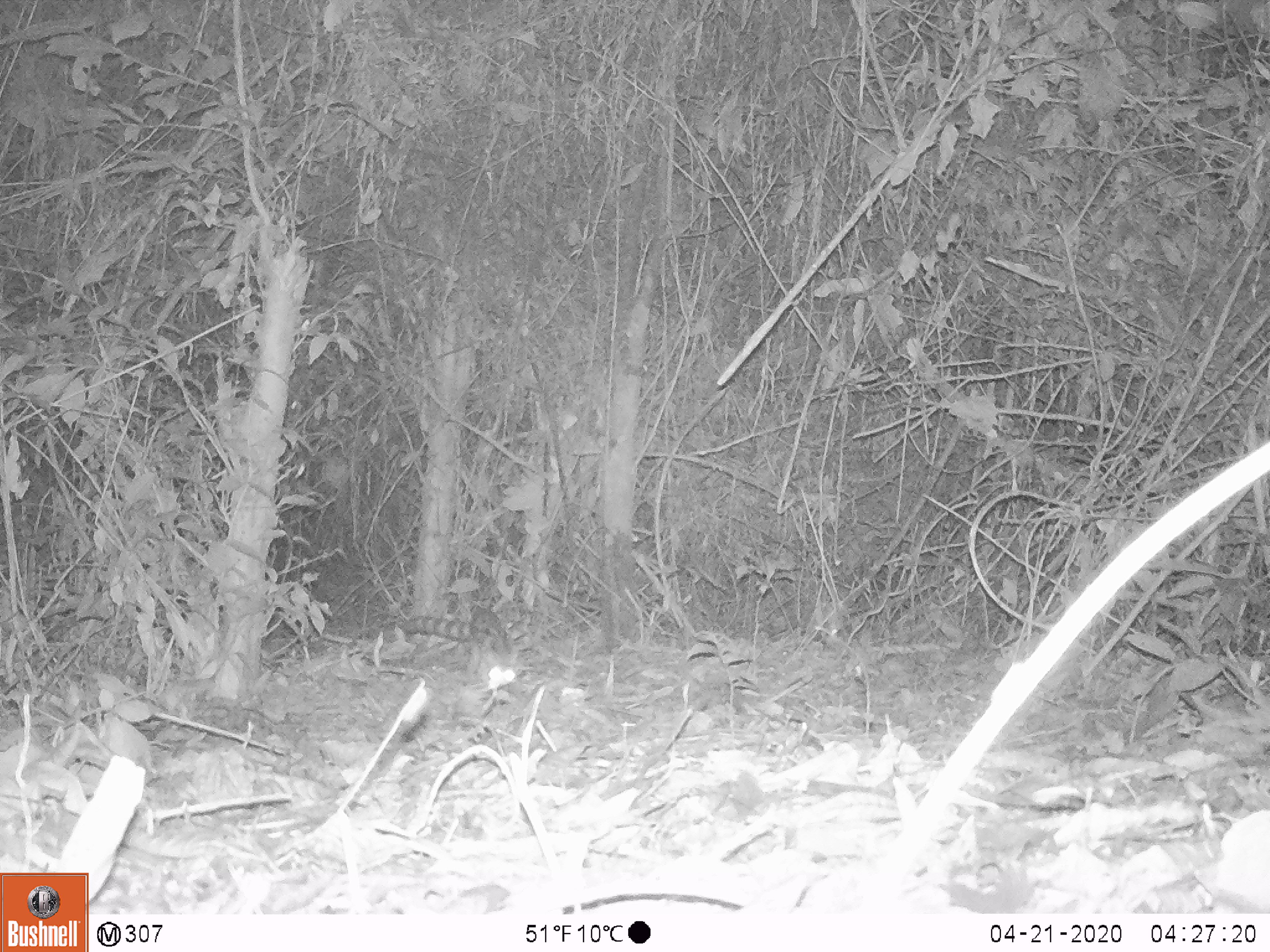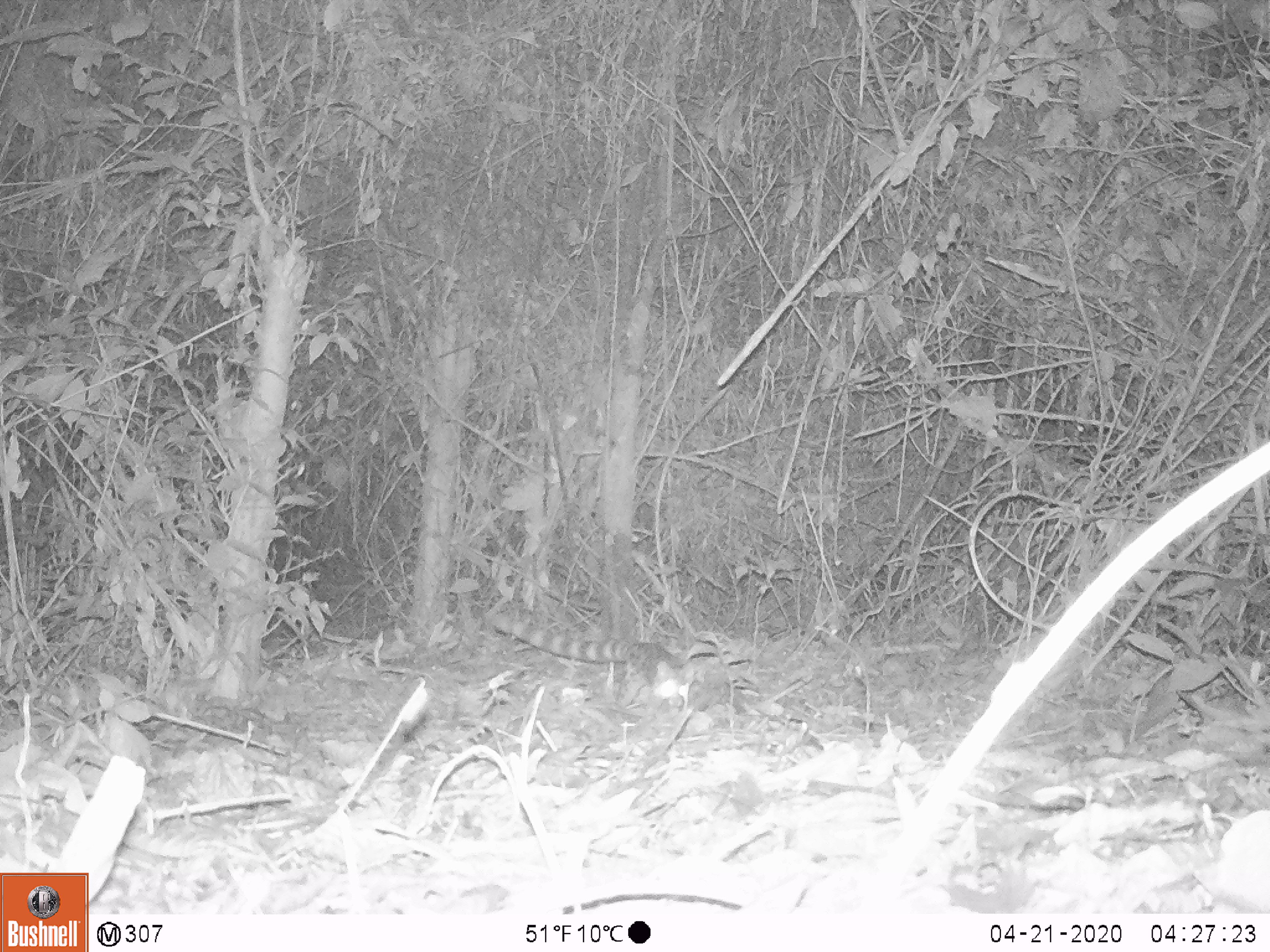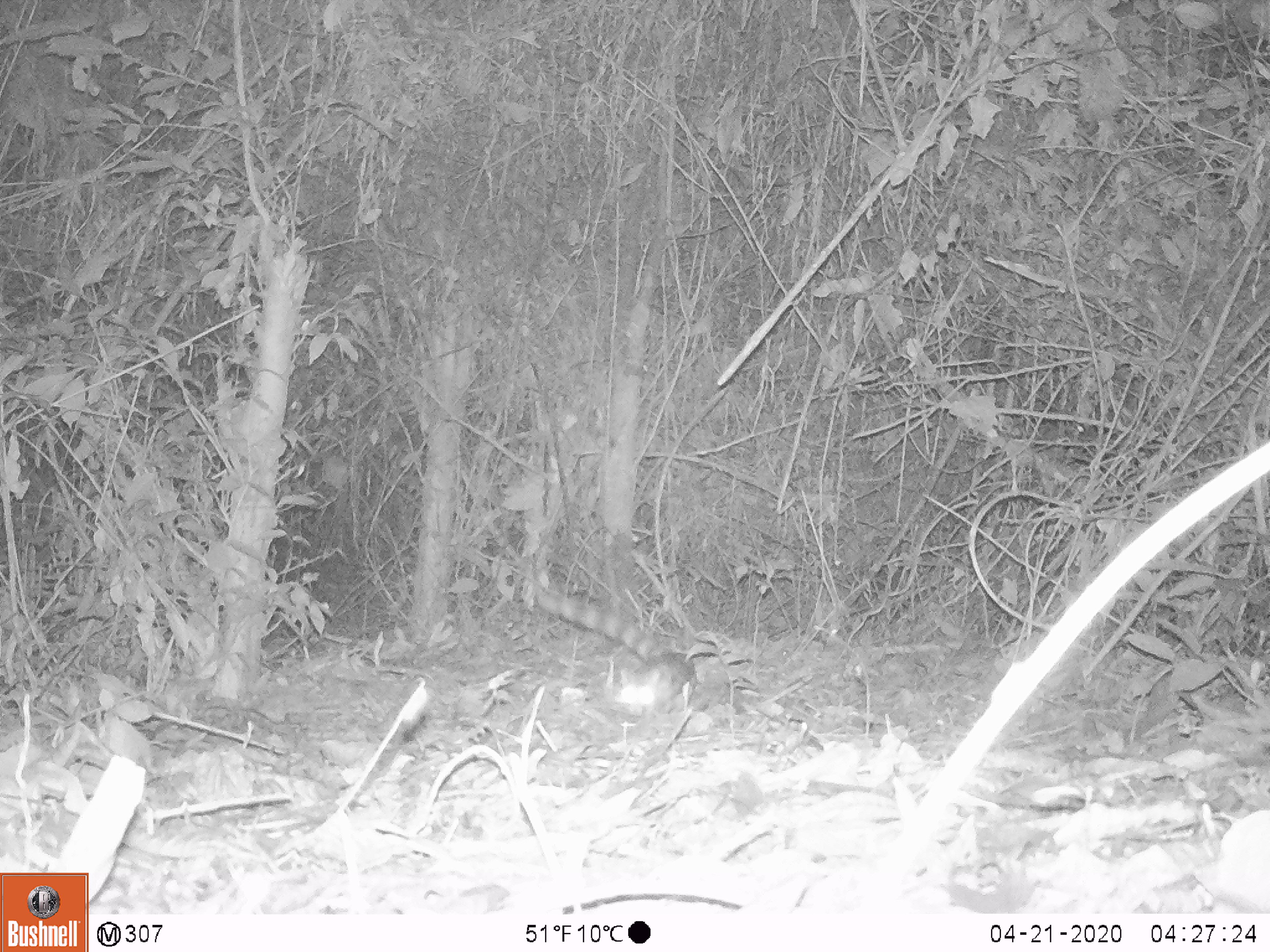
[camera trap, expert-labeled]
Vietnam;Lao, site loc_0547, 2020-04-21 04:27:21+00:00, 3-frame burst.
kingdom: Animalia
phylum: Chordata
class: Mammalia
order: Carnivora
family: Prionodontidae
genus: Prionodon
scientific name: Prionodon pardicolor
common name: spotted linsang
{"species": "spotted linsang (Prionodon pardicolor)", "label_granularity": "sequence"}